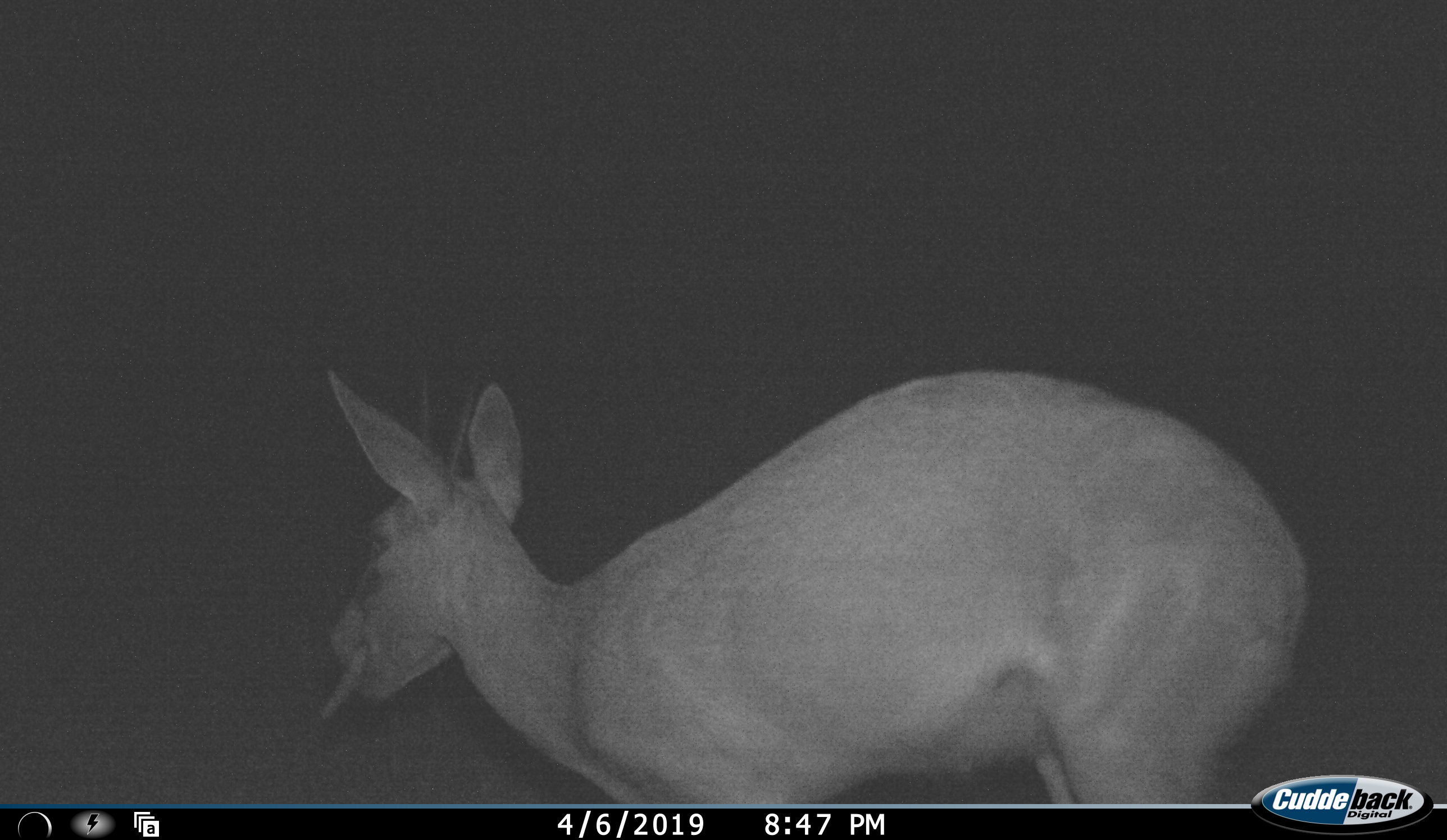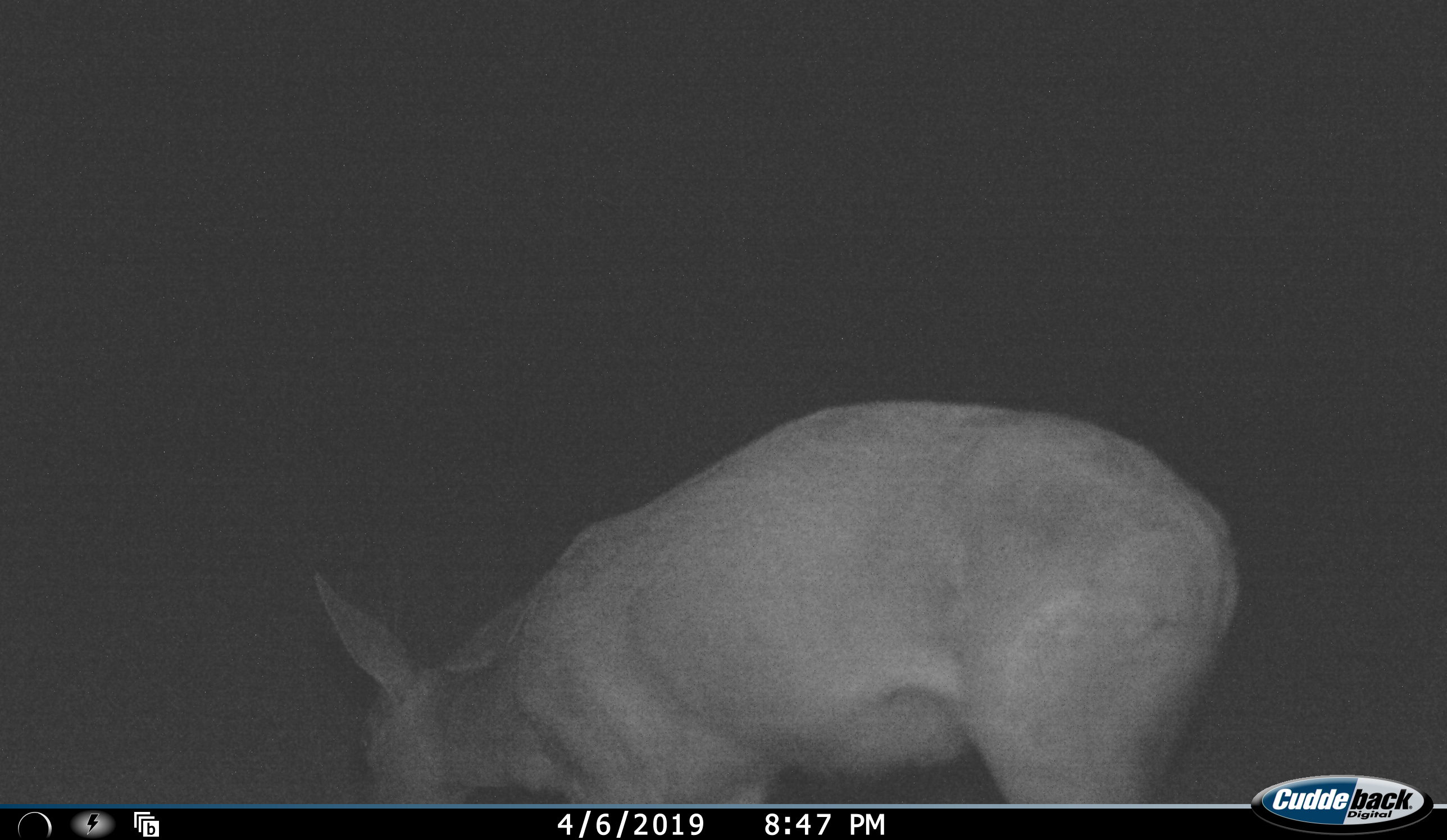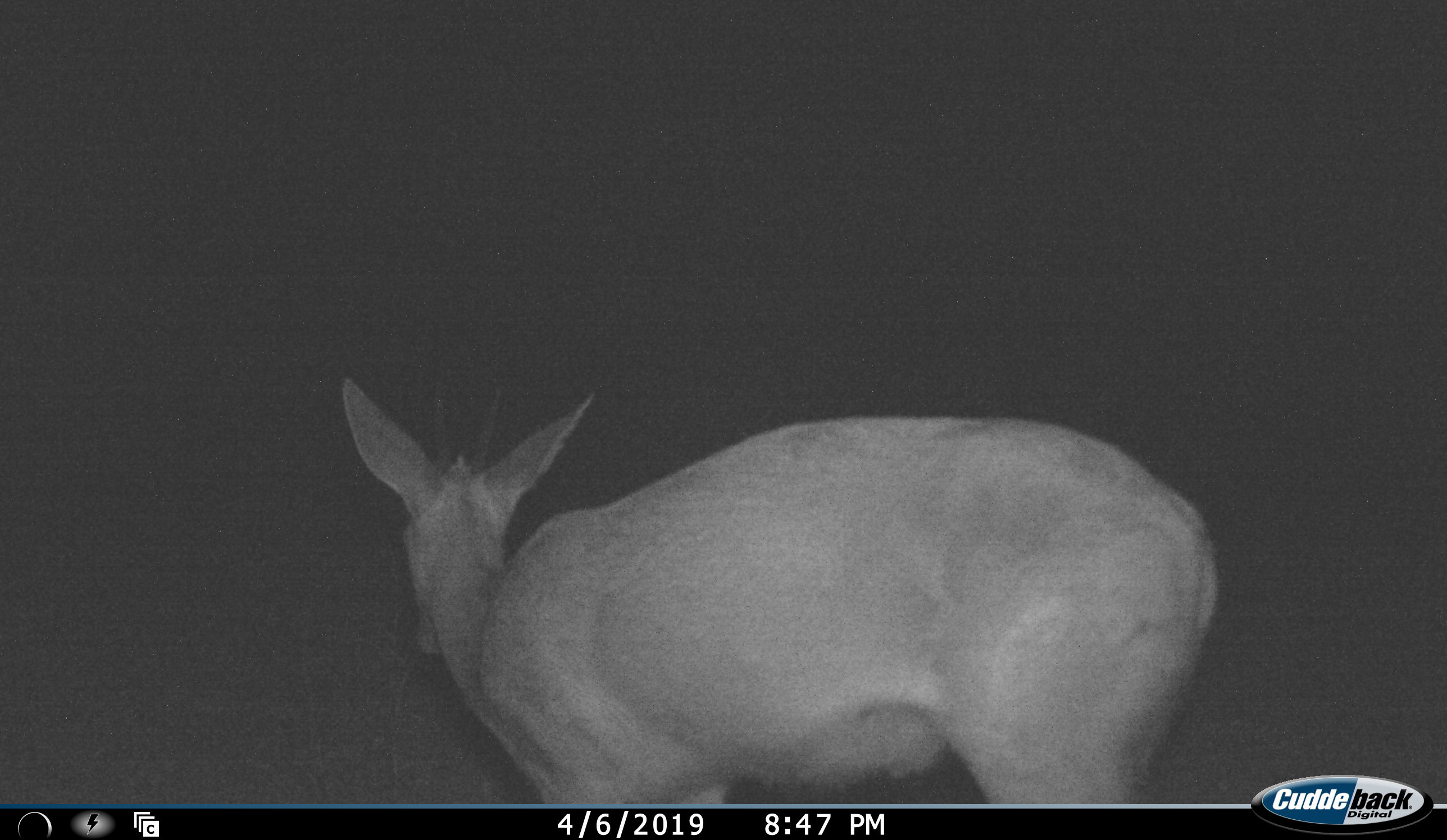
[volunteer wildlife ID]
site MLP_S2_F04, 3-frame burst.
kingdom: Animalia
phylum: Chordata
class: Mammalia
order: Artiodactyla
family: Bovidae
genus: Sylvicapra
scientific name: Sylvicapra grimmia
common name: common duiker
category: duikercommongrey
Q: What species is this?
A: Duikercommongrey (common duiker) (Sylvicapra grimmia).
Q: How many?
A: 1.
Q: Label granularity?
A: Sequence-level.